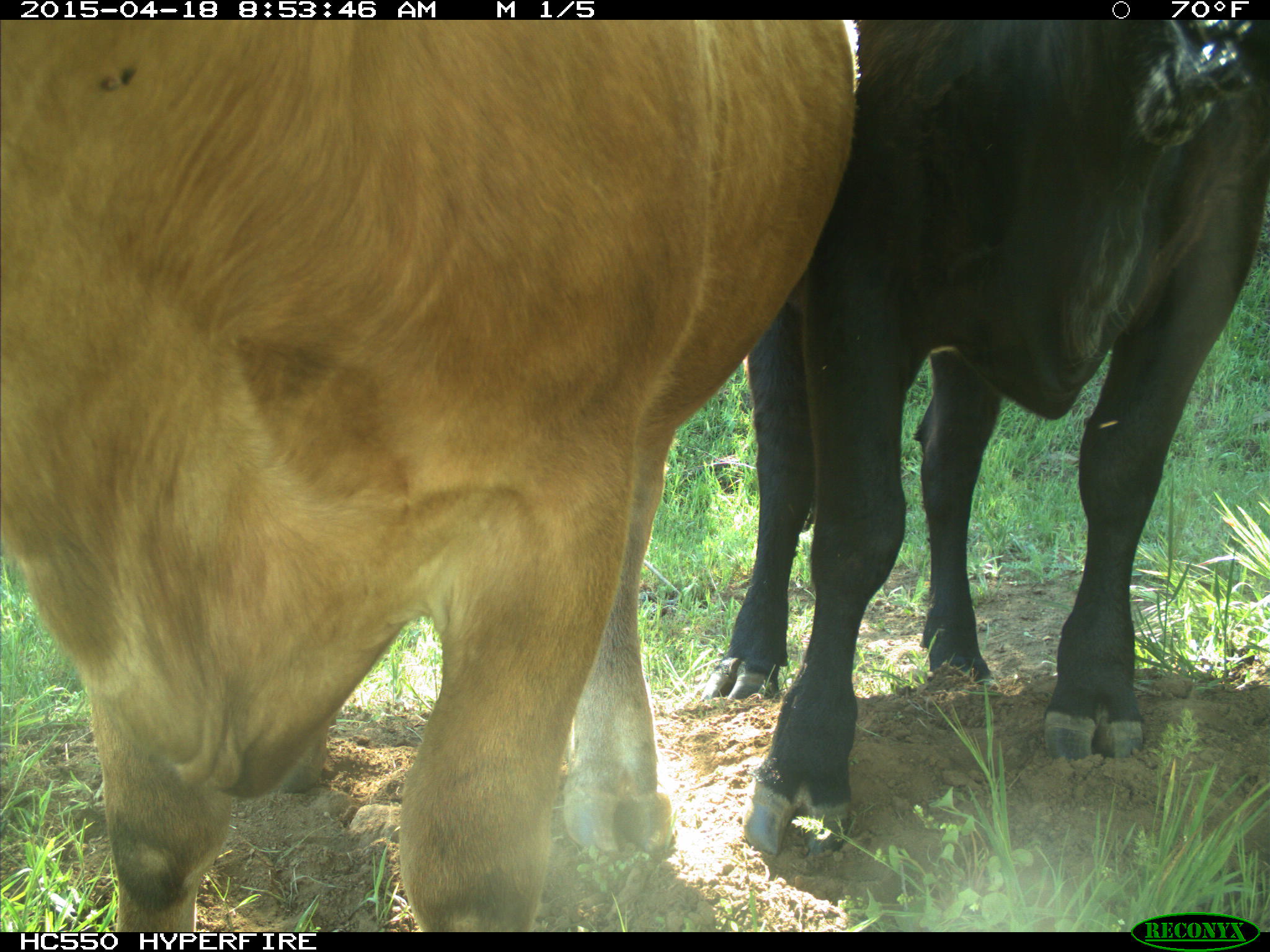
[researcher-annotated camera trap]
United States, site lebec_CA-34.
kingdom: Animalia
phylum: Chordata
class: Mammalia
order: Artiodactyla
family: Bovidae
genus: Bos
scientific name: Bos taurus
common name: domestic cow